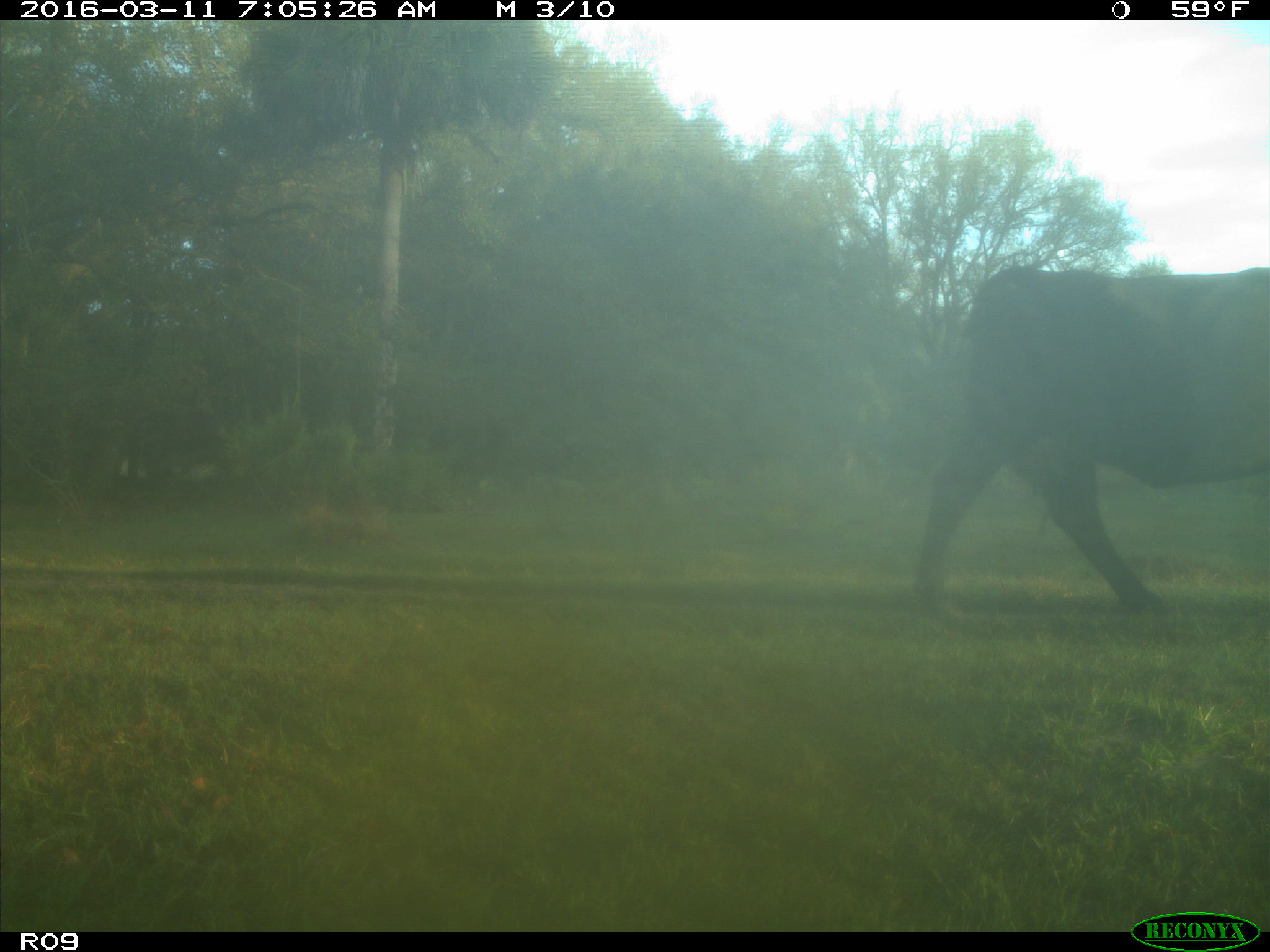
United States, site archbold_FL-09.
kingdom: Animalia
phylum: Chordata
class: Mammalia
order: Artiodactyla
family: Bovidae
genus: Bos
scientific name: Bos taurus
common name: domestic cow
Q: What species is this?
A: Bos taurus (domestic cow).